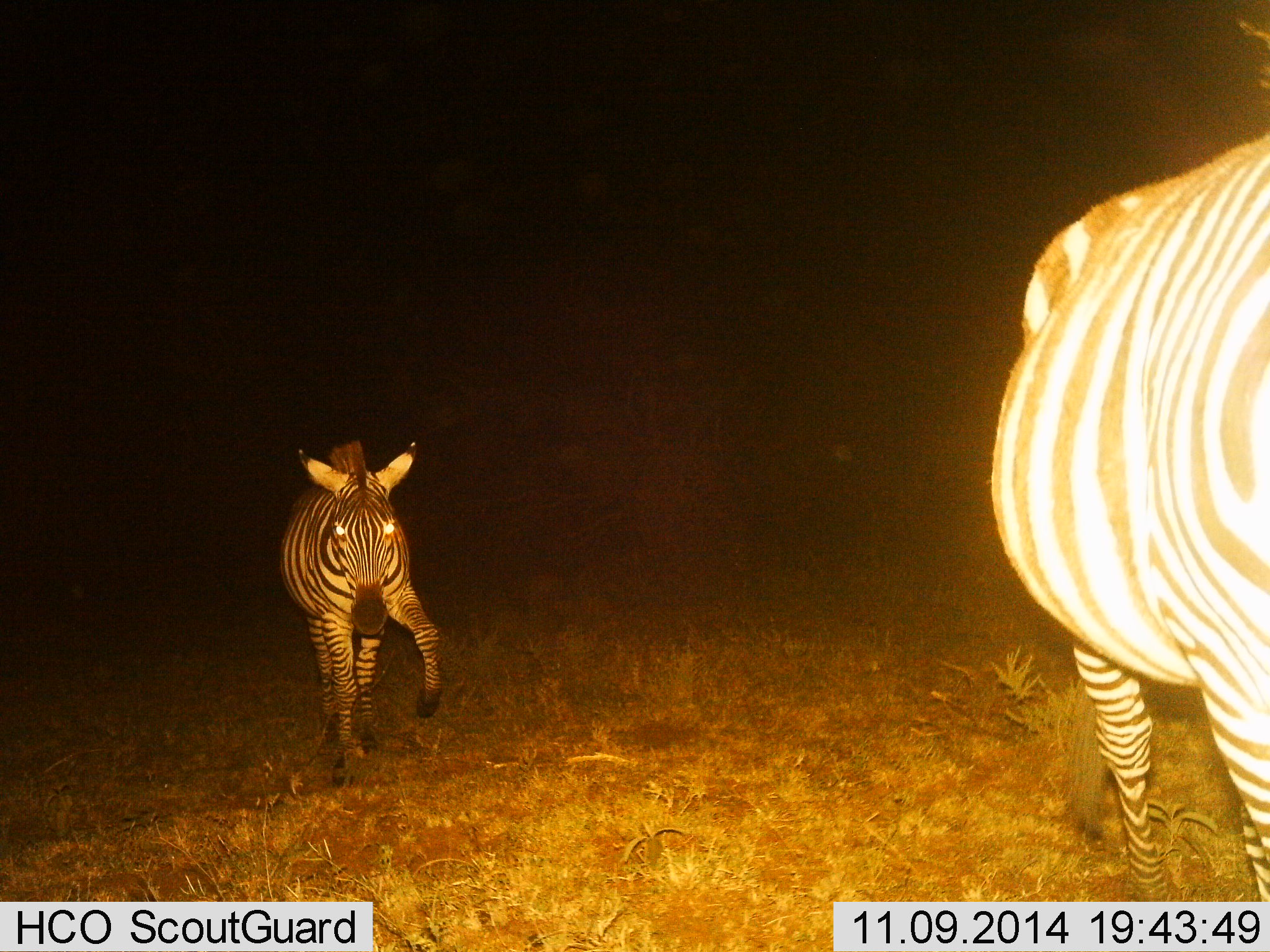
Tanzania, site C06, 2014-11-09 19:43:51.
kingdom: Animalia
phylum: Chordata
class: Mammalia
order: Perissodactyla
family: Equidae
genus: Equus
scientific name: Equus quagga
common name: plains zebra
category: zebra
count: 2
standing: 10%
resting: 0%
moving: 90%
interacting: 0%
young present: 20%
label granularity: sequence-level